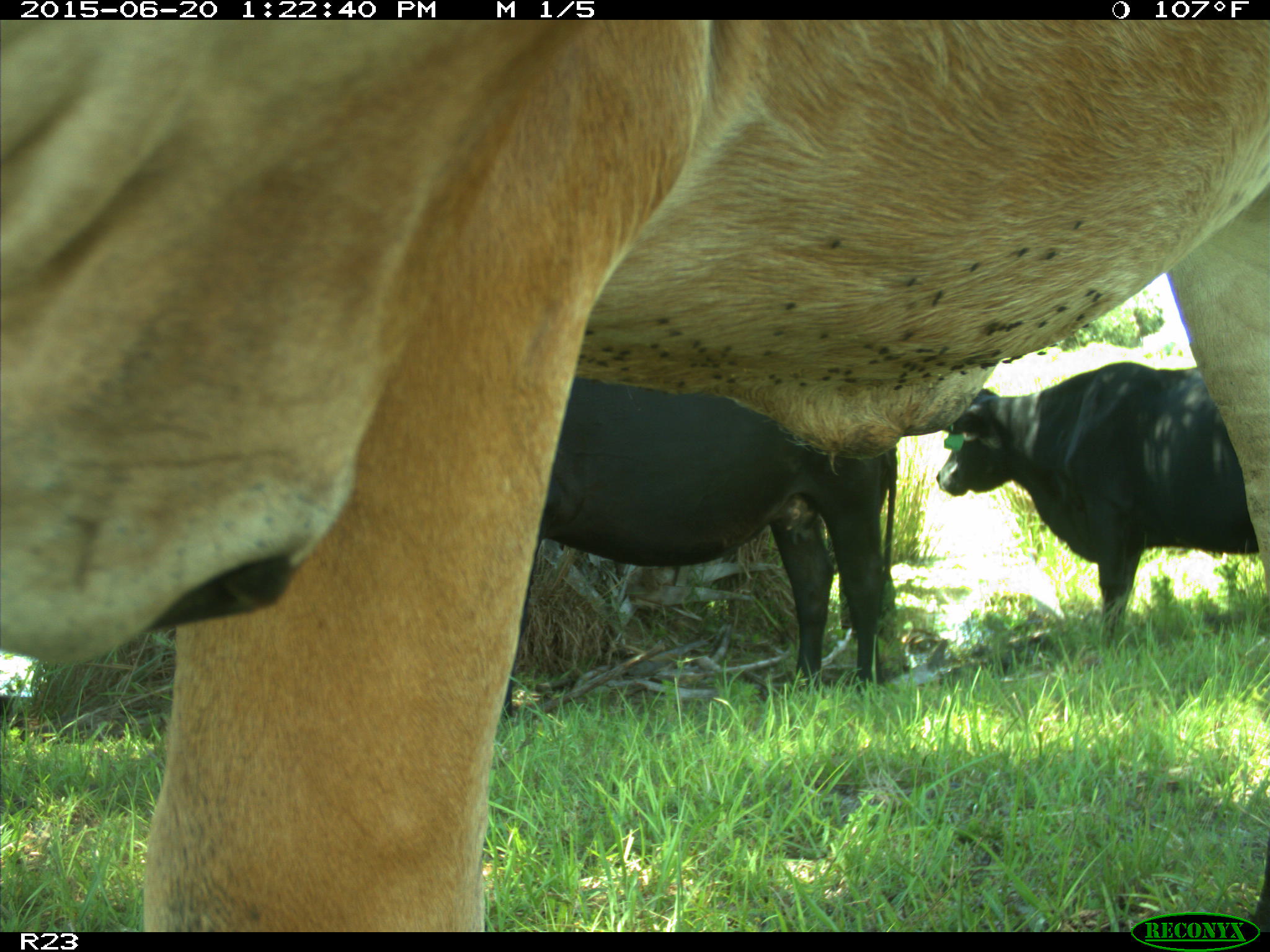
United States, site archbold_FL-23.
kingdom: Animalia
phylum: Chordata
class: Mammalia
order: Artiodactyla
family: Bovidae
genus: Bos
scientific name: Bos taurus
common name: domestic cow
Bos taurus (domestic cow).